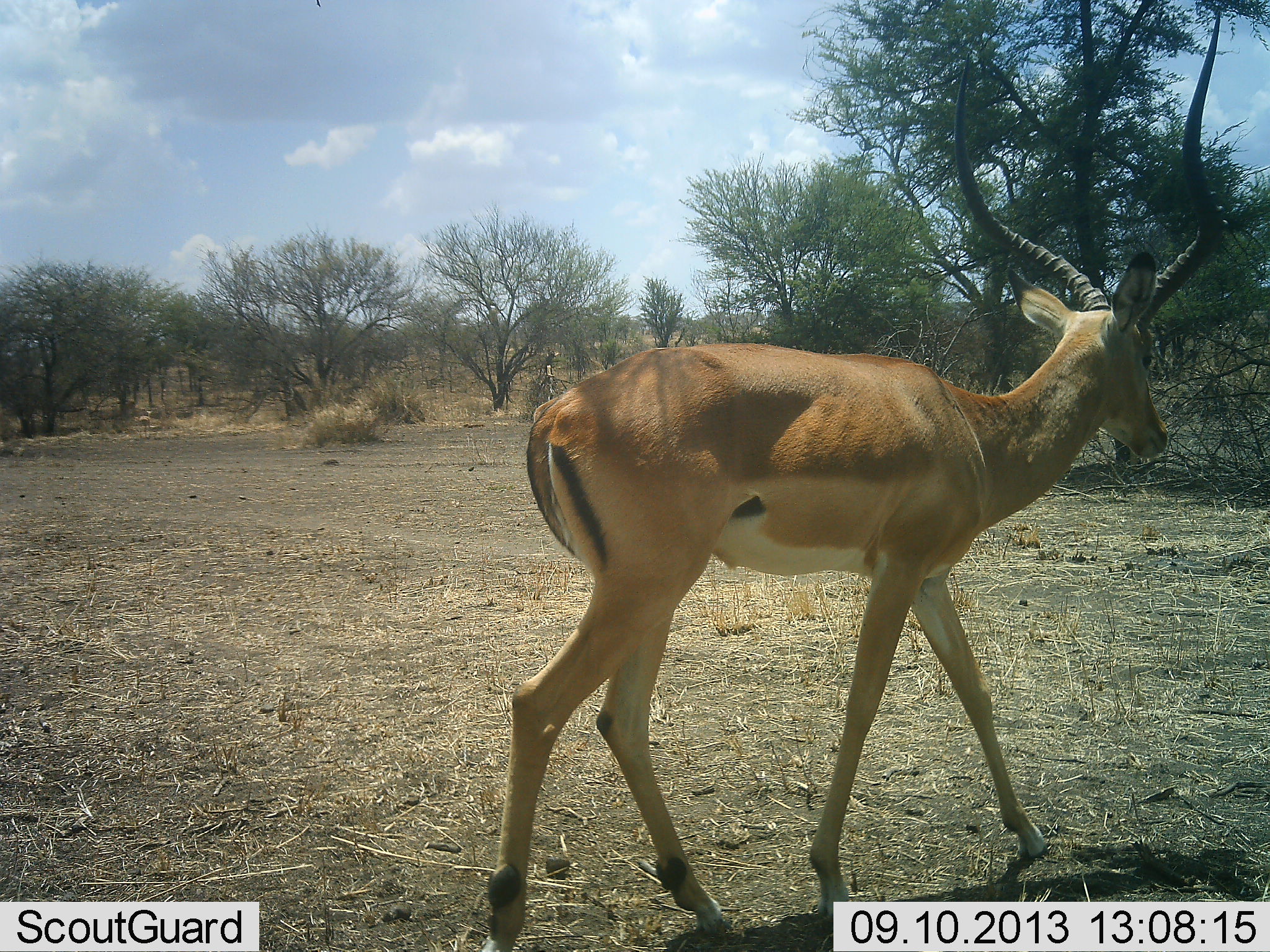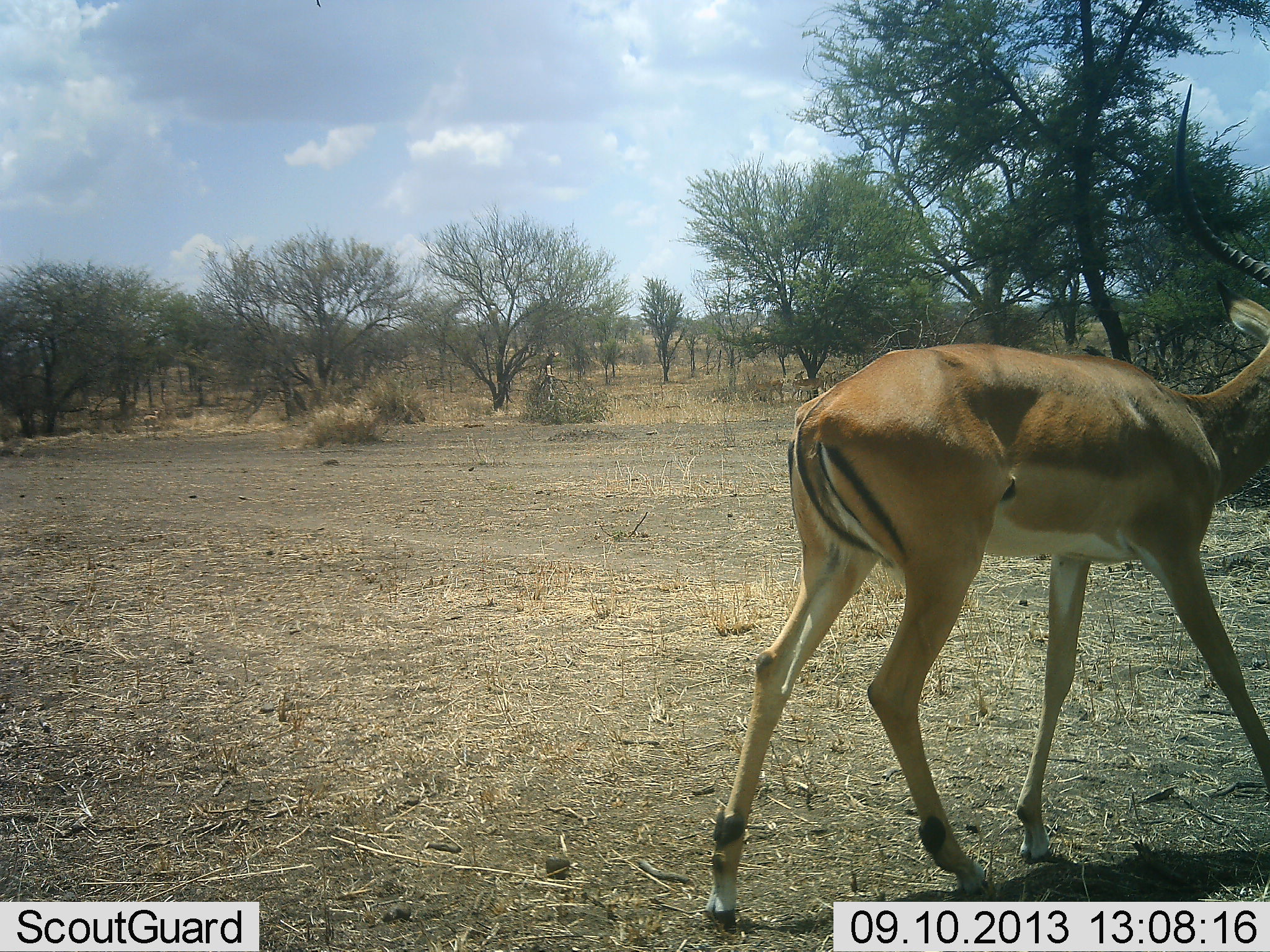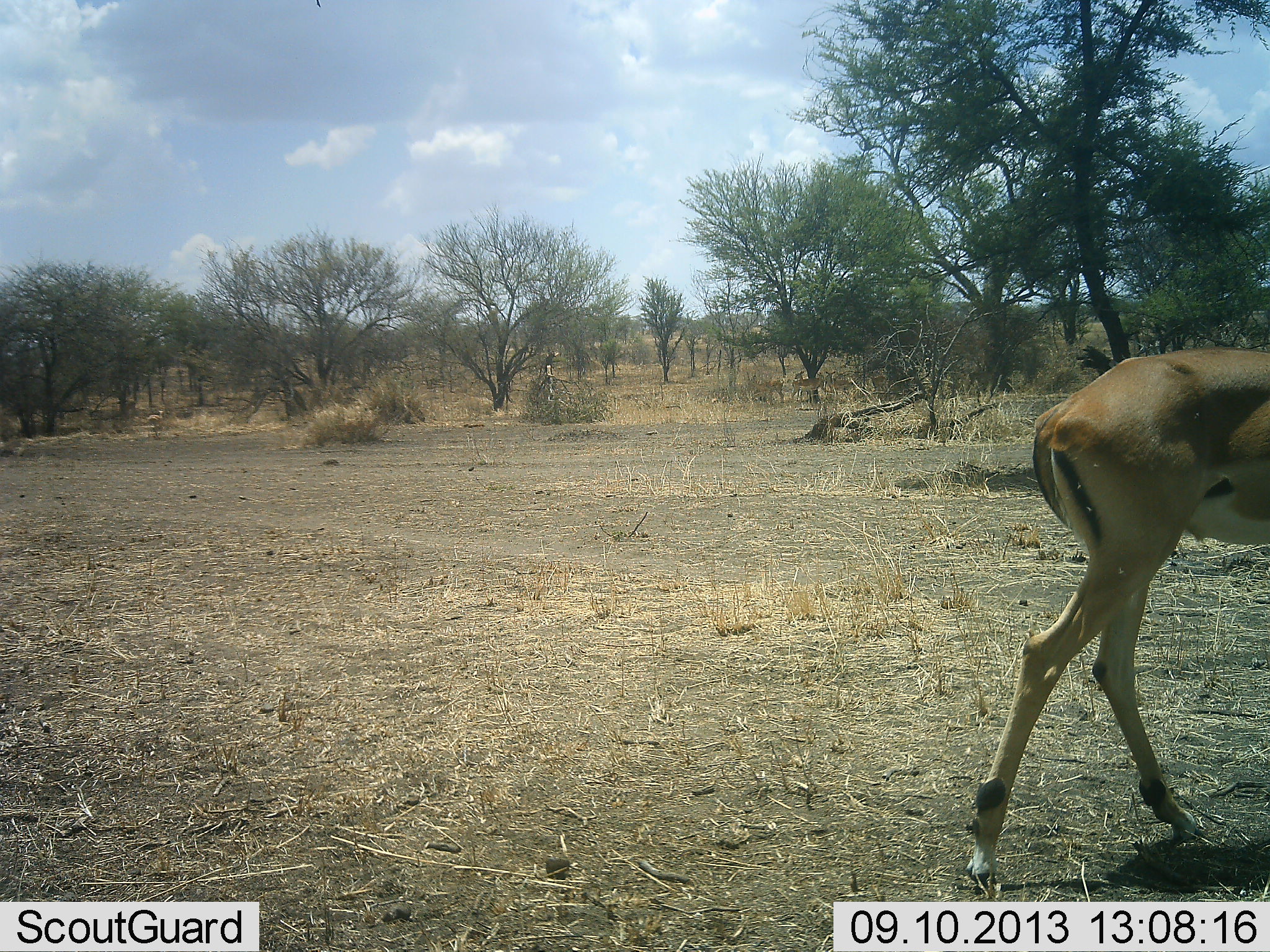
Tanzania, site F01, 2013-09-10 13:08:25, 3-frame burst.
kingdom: Animalia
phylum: Chordata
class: Mammalia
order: Artiodactyla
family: Bovidae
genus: Aepyceros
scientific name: Aepyceros melampus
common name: impala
Impala (Aepyceros melampus), count 1. Behavior (volunteer vote fractions): standing 7%, resting 0%, moving 93%, interacting 0%. Young present (vote fraction): 0%. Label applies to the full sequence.